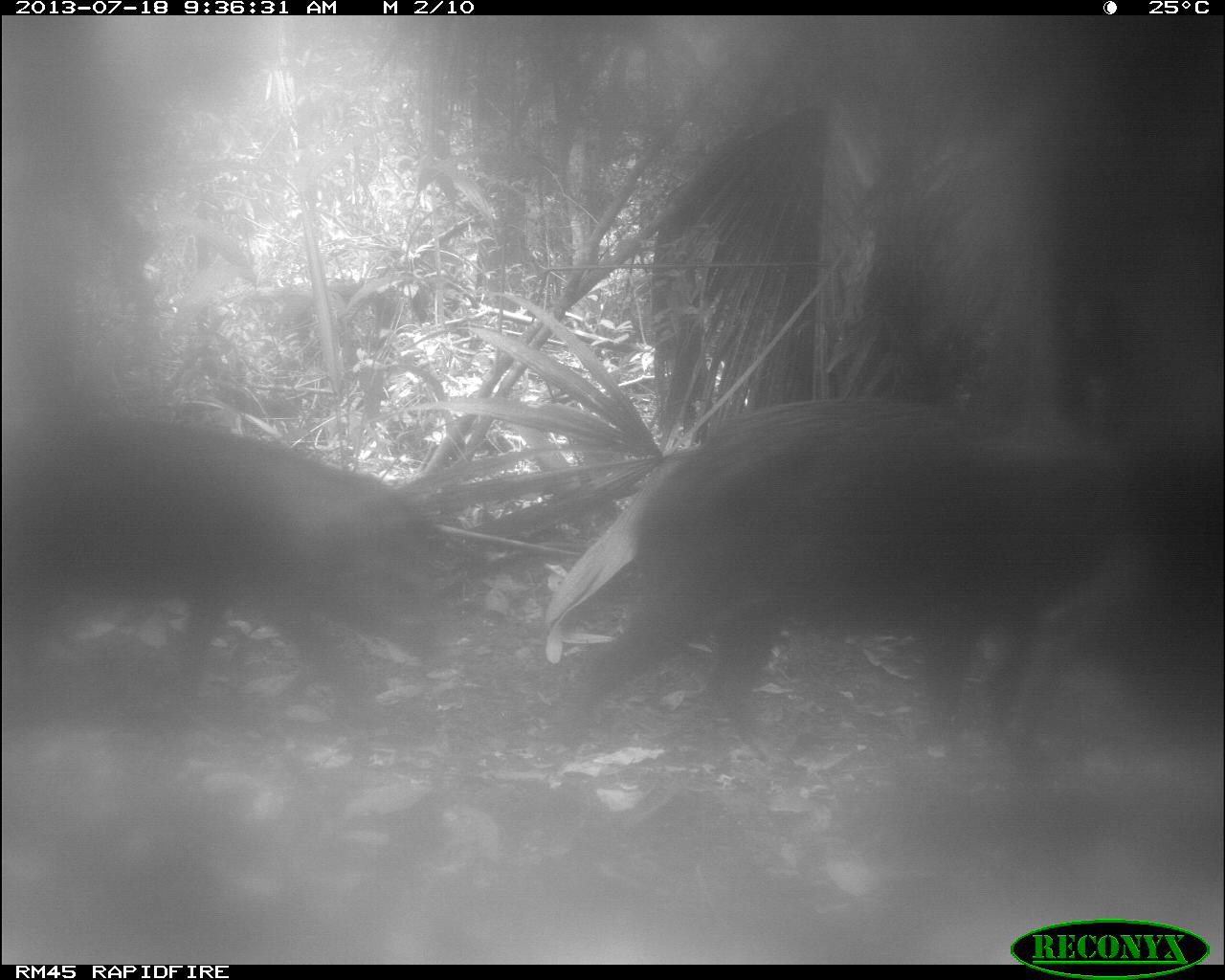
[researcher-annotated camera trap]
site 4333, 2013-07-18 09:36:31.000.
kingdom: Animalia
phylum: Chordata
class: Mammalia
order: Artiodactyla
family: Tayassuidae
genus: Tayassu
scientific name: Tayassu pecari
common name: white-lipped peccary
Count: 2.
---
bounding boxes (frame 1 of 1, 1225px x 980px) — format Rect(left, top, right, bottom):
tayassu pecari: Rect(530, 387, 1169, 761); Rect(1, 412, 471, 702)